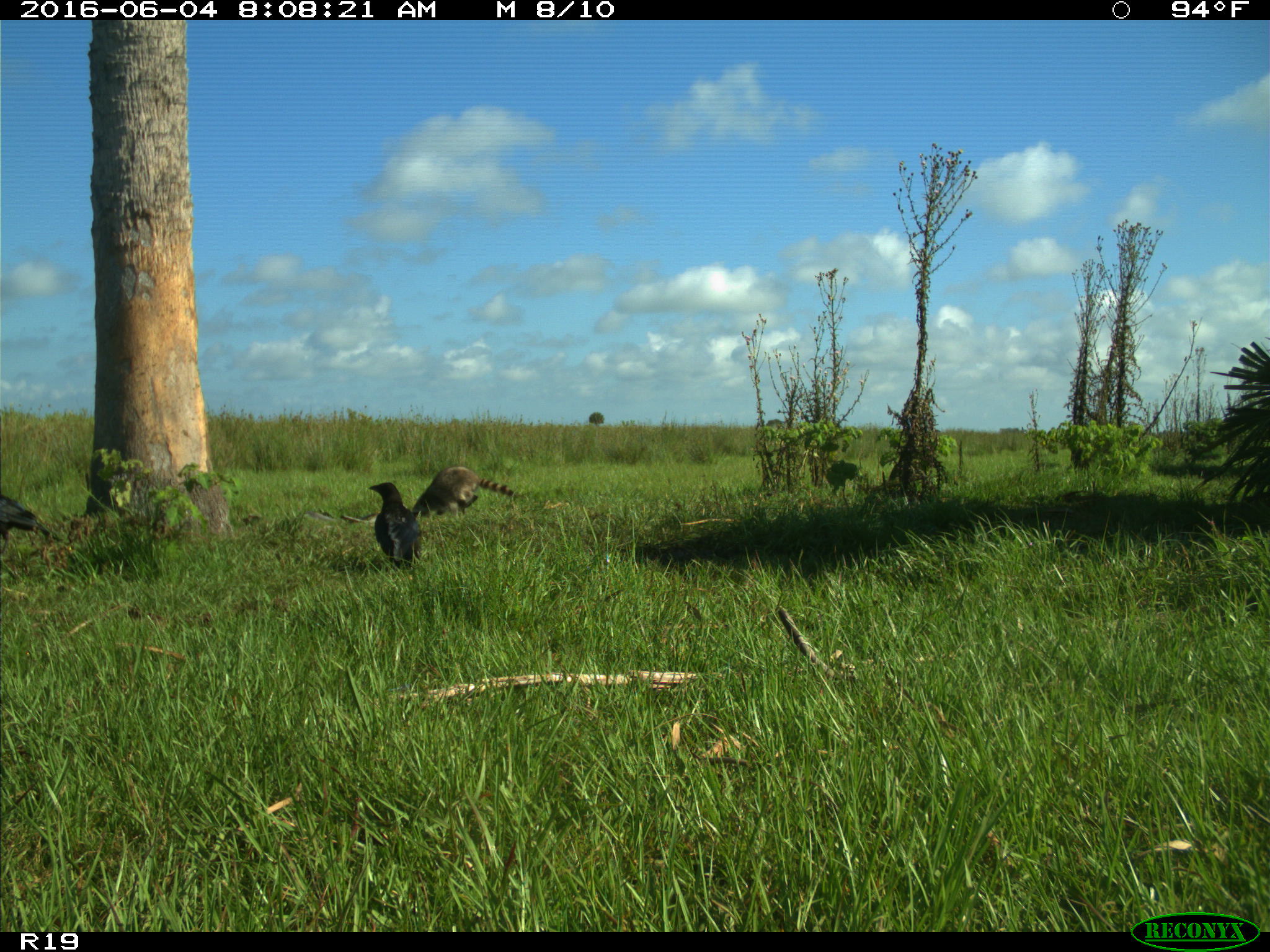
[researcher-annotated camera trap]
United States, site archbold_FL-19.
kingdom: Animalia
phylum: Chordata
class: Mammalia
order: Carnivora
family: Procyonidae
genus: Procyon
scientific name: Procyon lotor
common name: common raccoon